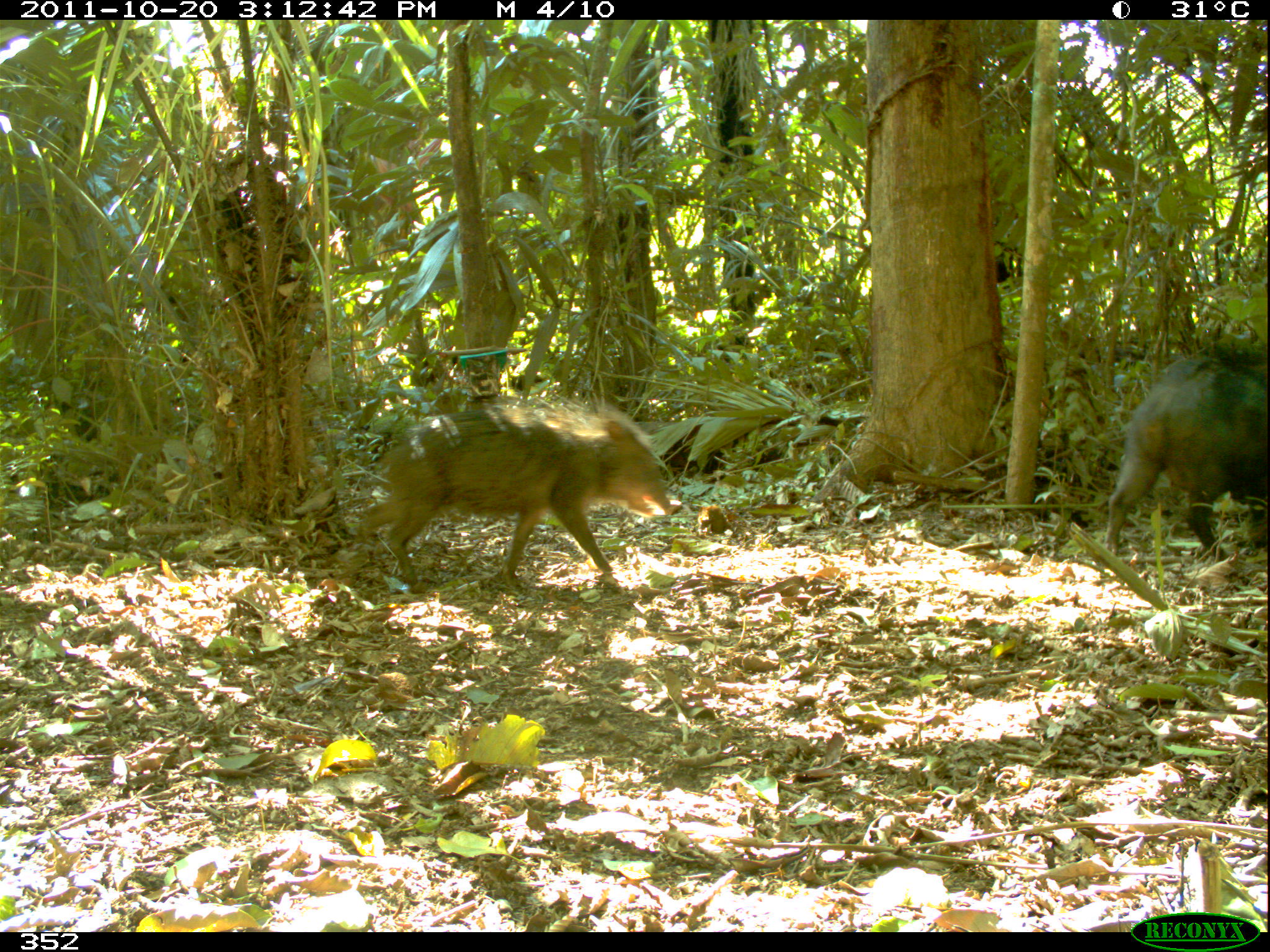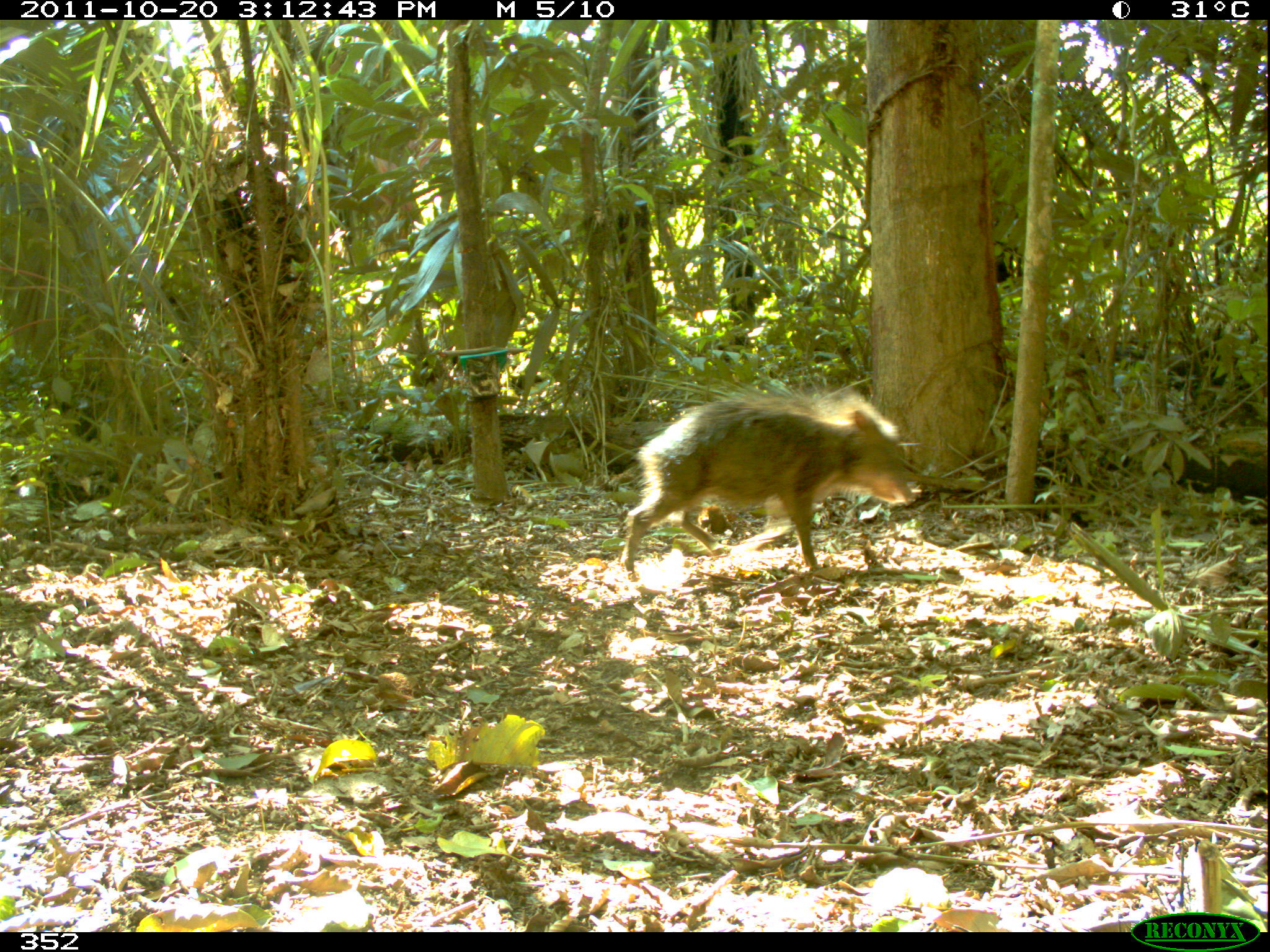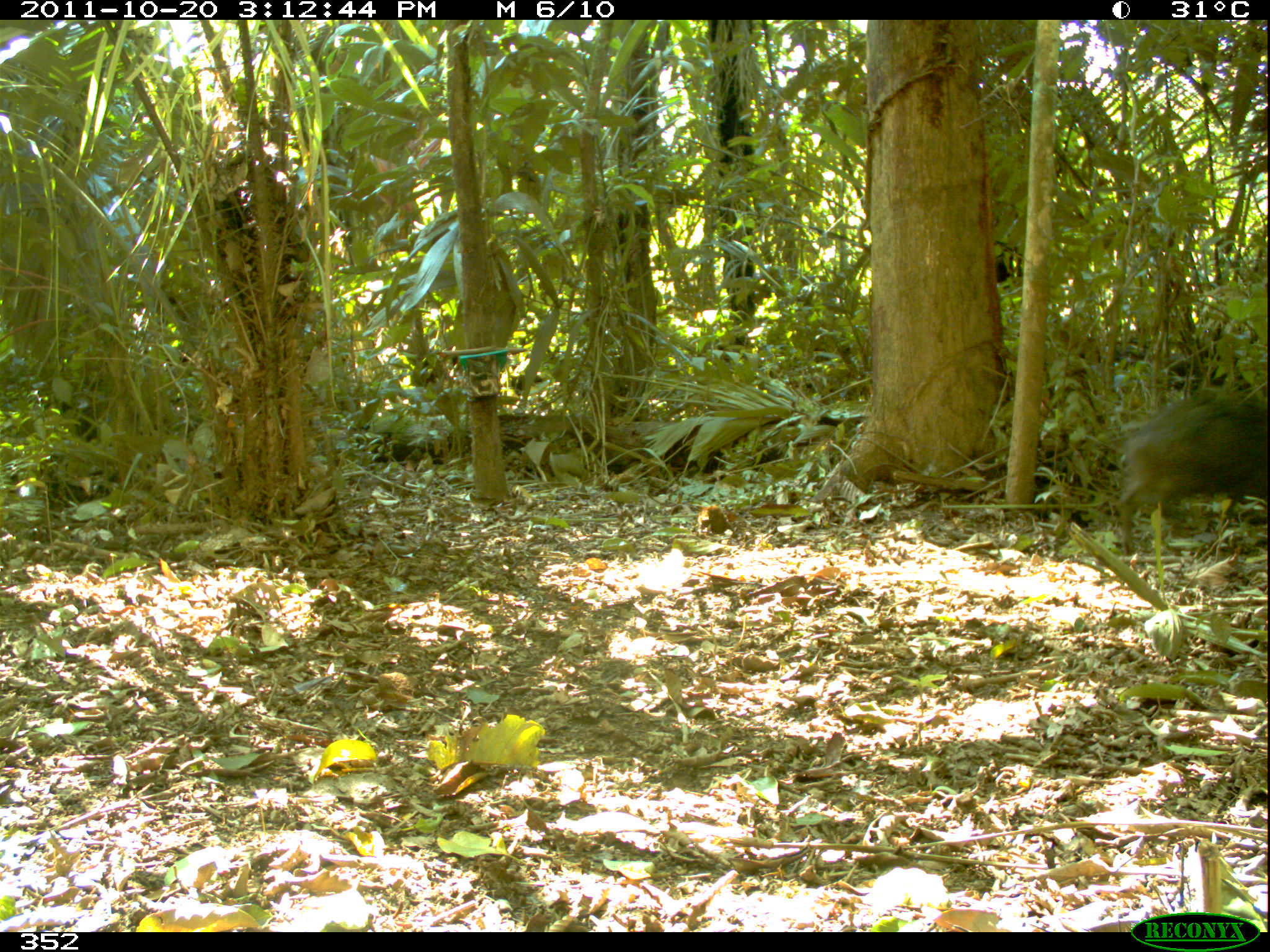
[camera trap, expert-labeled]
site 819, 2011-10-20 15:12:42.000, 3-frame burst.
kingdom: Animalia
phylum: Chordata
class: Mammalia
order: Artiodactyla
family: Tayassuidae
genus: Tayassu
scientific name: Tayassu pecari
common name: white-lipped peccary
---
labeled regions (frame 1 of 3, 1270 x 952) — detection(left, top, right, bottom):
tayassu pecari: detection(357, 394, 682, 592); detection(1103, 350, 1267, 559)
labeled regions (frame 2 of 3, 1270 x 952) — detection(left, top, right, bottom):
tayassu pecari: detection(619, 389, 916, 582)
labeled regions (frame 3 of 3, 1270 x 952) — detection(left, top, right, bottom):
tayassu pecari: detection(1111, 389, 1267, 552)